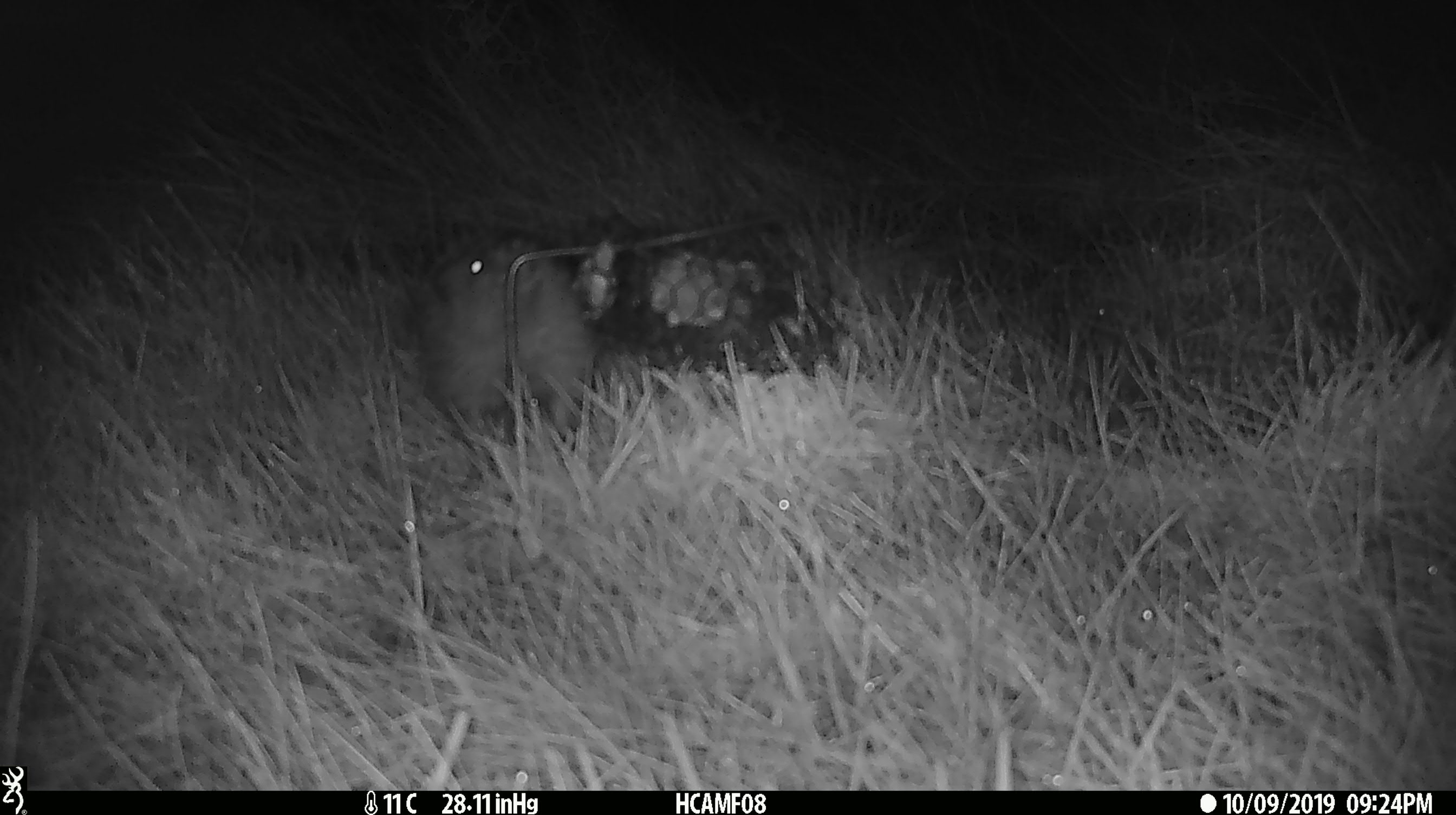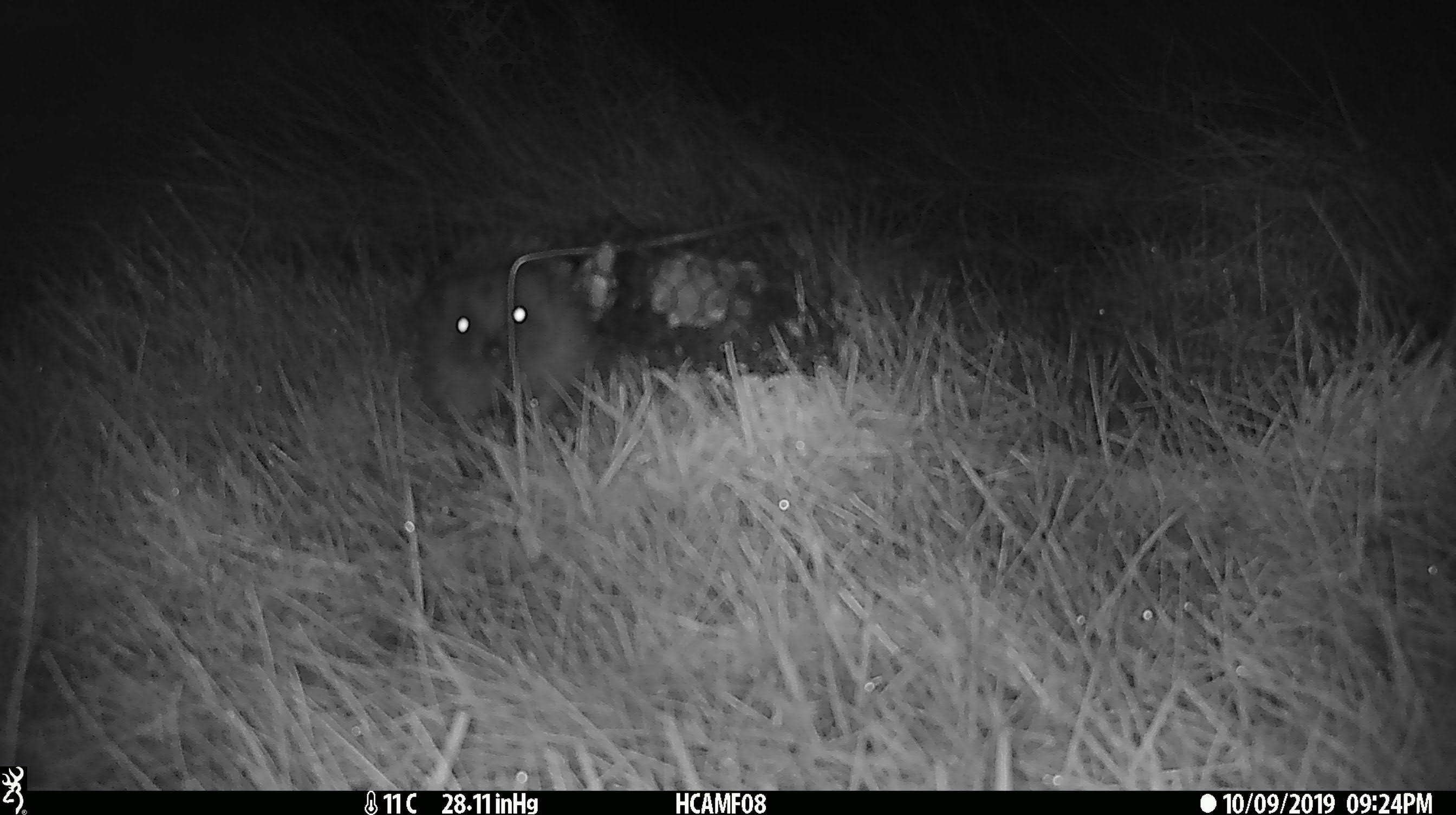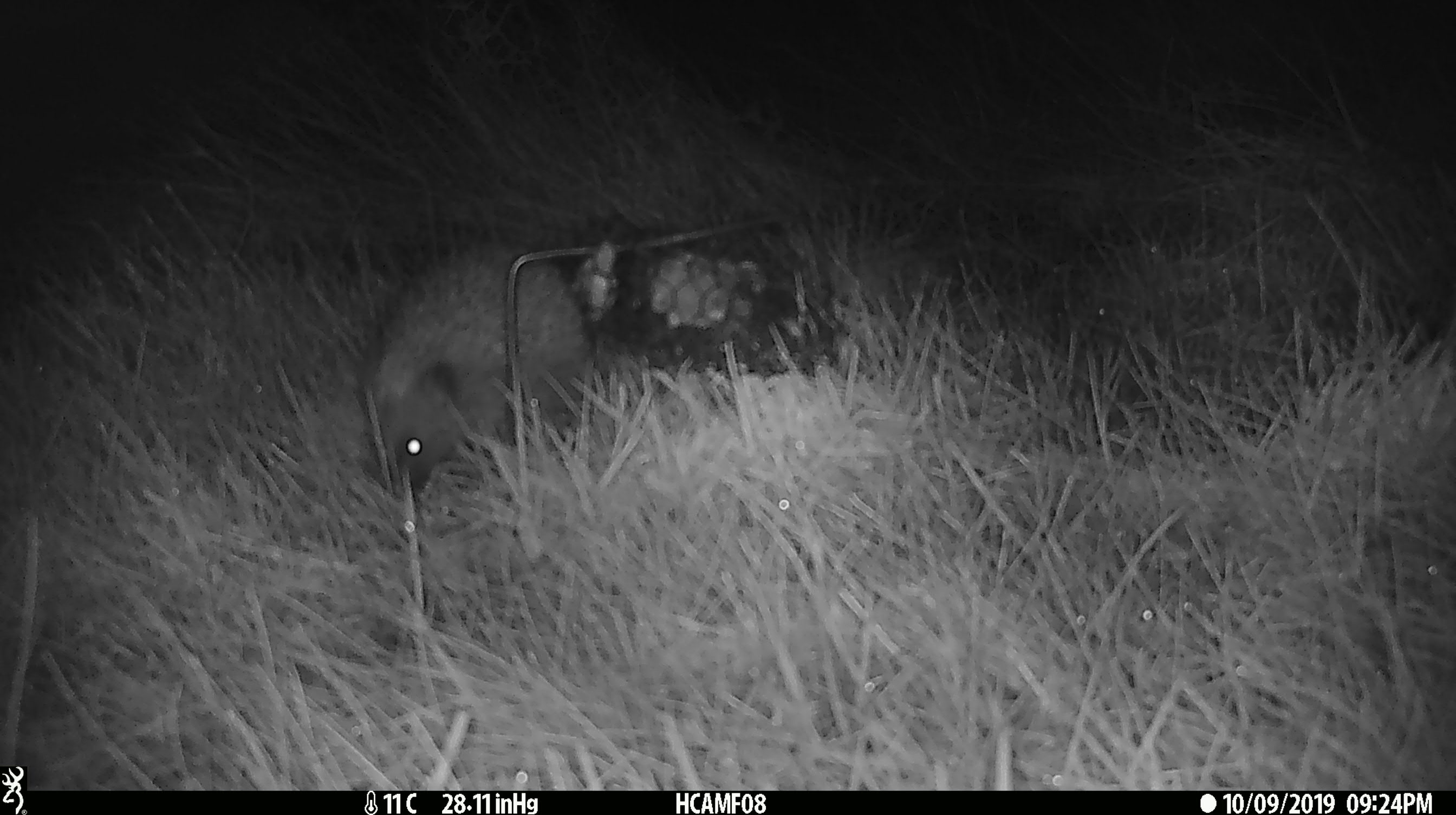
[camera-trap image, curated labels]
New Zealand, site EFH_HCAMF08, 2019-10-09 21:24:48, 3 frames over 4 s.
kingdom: Animalia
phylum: Chordata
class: Mammalia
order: Eulipotyphla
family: Erinaceidae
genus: Erinaceus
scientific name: Erinaceus europaeus europaeus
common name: european hedgehog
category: hedgehog